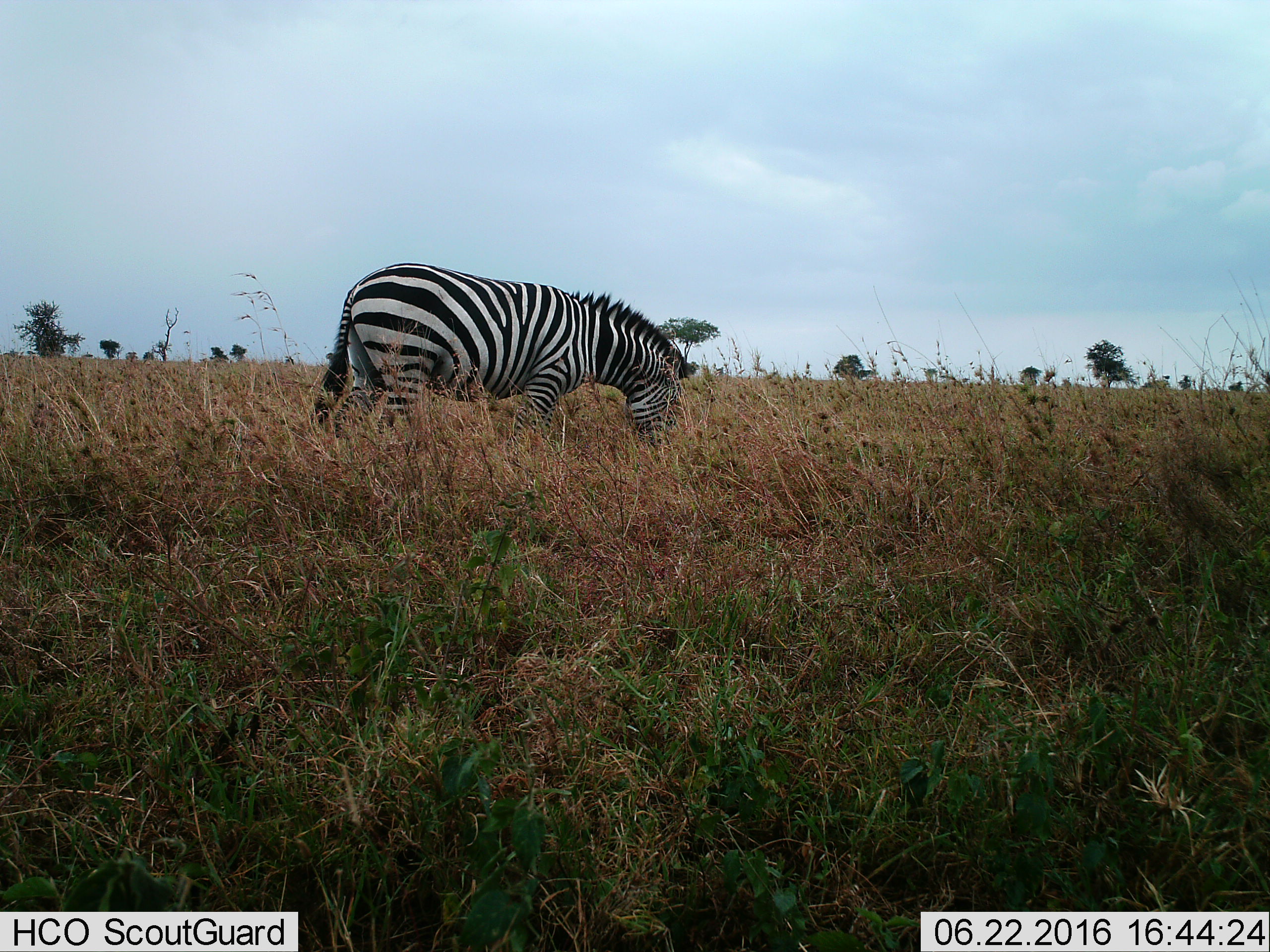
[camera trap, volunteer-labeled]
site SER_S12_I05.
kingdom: Animalia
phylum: Chordata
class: Mammalia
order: Perissodactyla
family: Equidae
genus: Equus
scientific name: Equus quagga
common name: plains zebra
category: zebraplains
Zebraplains (plains zebra) (Equus quagga), count 1. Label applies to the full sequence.